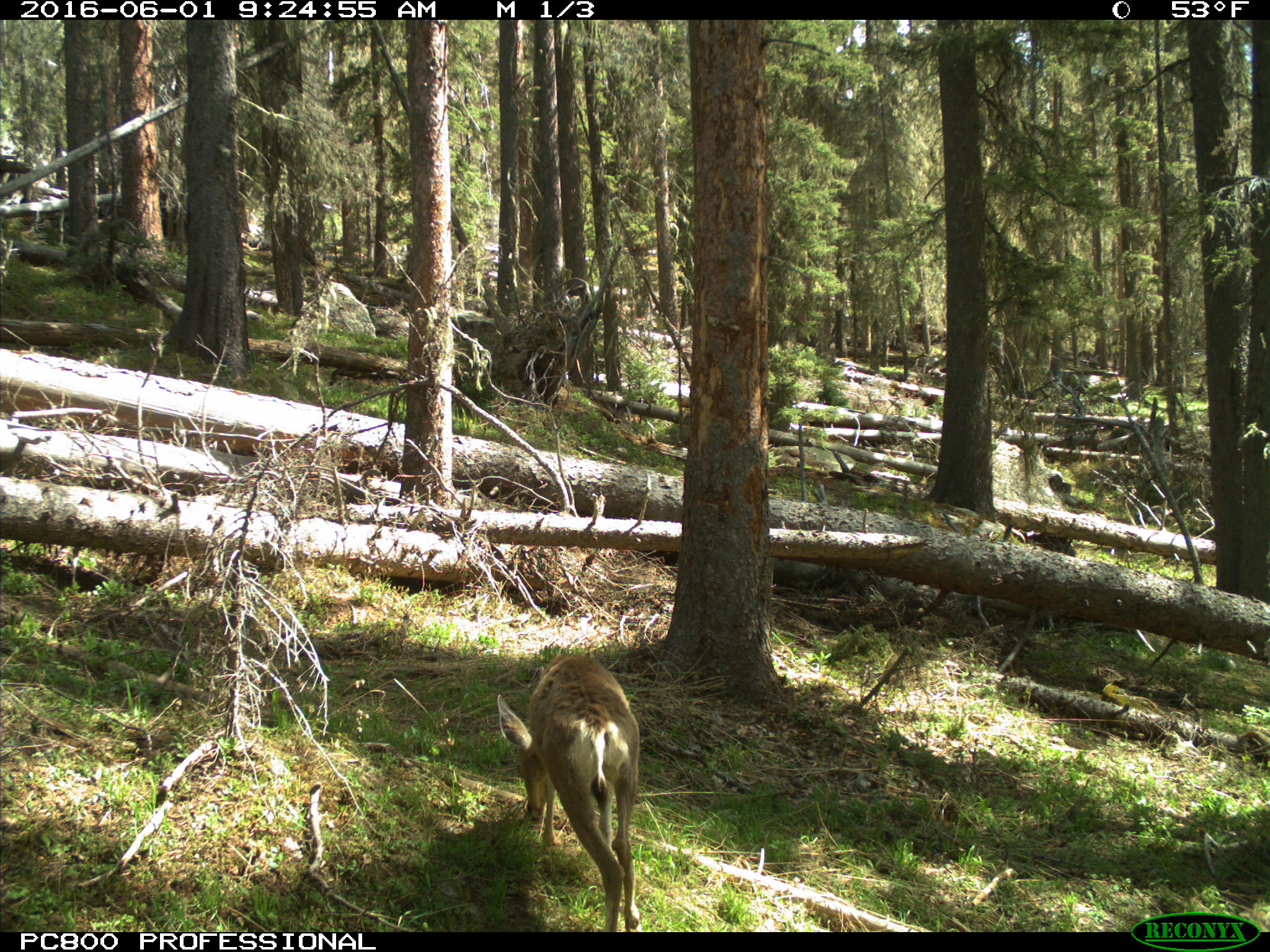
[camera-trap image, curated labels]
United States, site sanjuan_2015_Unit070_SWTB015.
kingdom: Animalia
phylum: Chordata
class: Mammalia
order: Artiodactyla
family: Cervidae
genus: Odocoileus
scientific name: Odocoileus hemionus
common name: mule deer